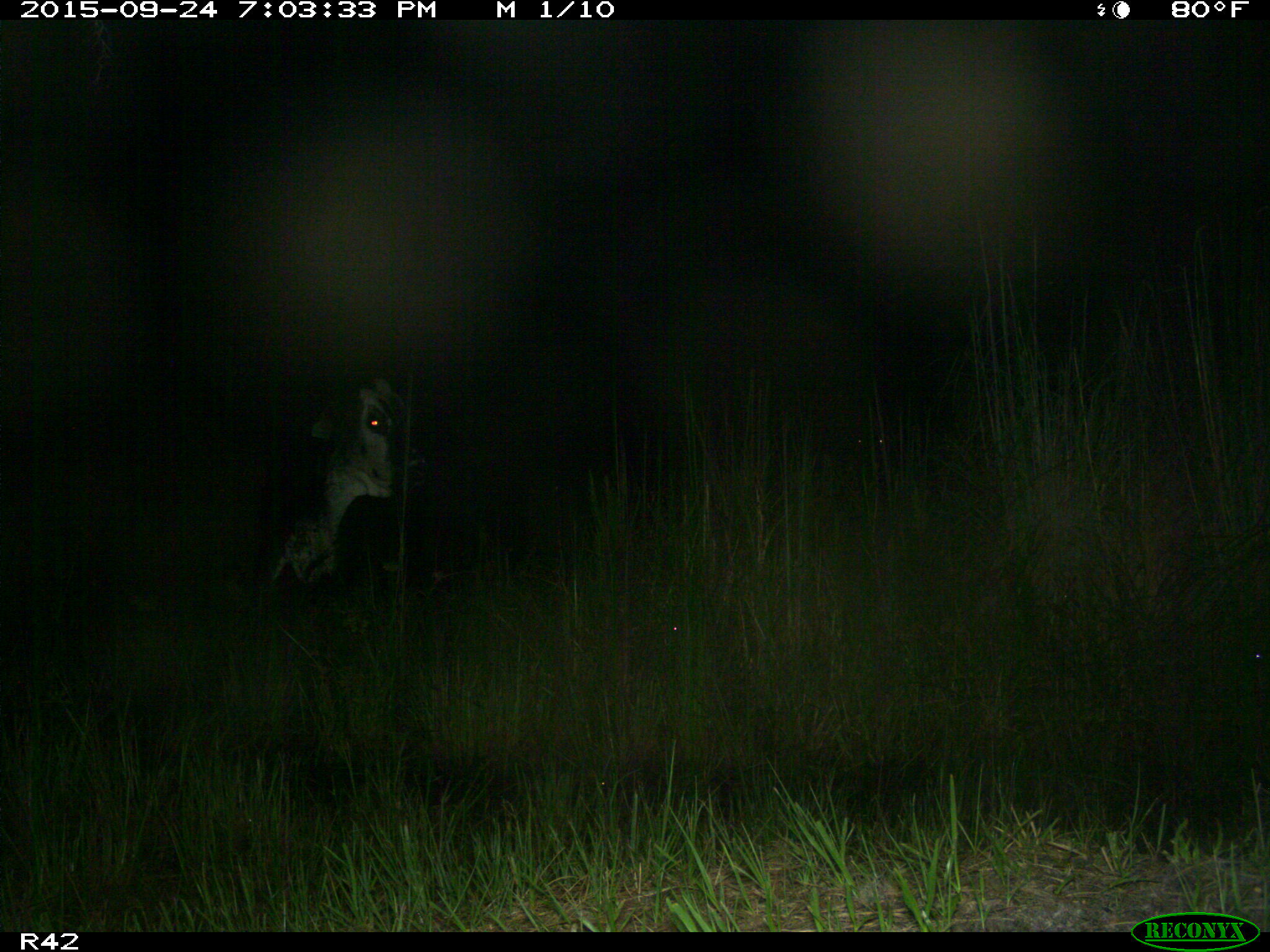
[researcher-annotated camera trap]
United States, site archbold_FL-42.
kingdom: Animalia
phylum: Chordata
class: Mammalia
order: Artiodactyla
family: Bovidae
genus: Bos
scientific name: Bos taurus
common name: domestic cow